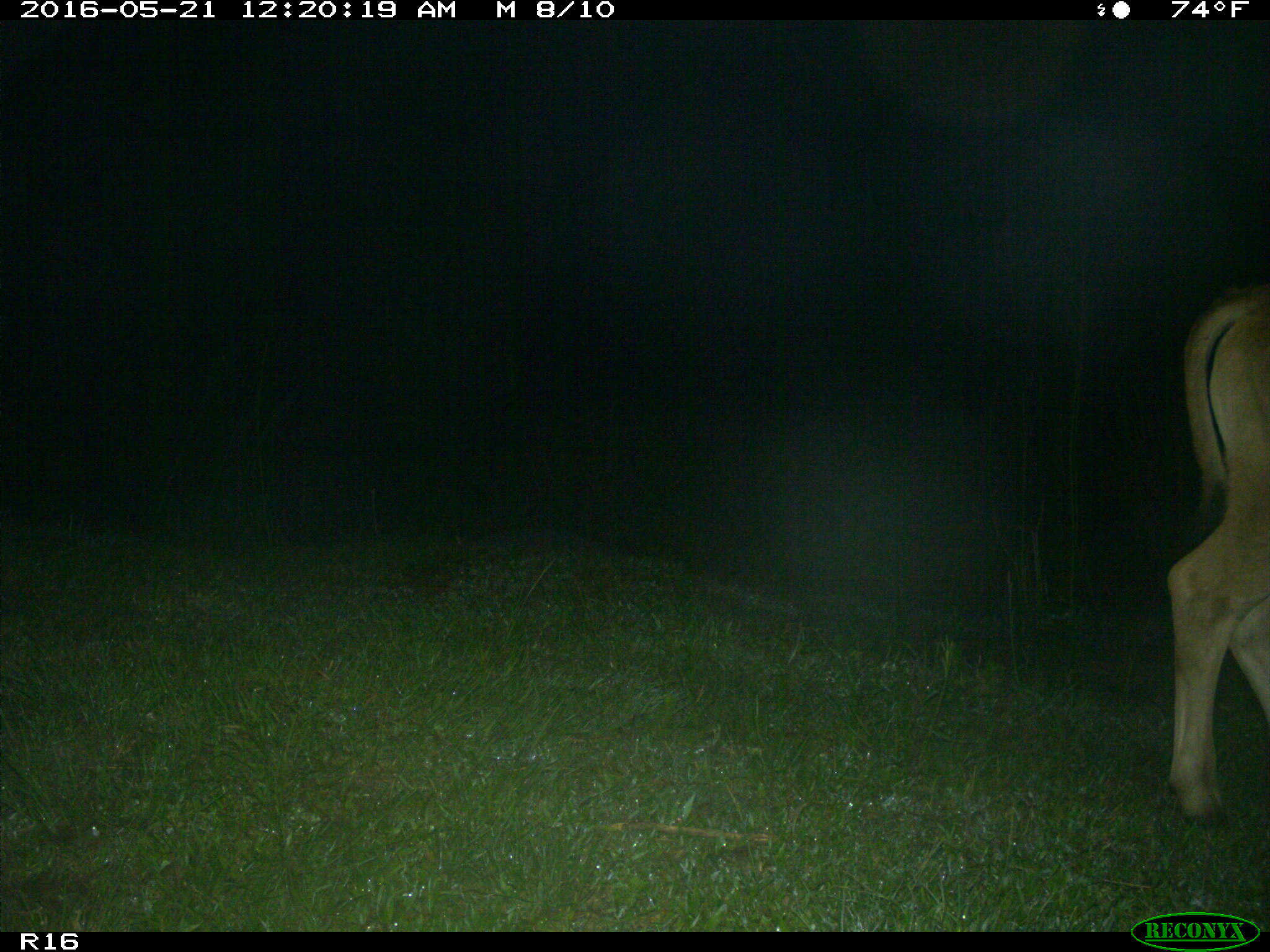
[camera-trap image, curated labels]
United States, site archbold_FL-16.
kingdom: Animalia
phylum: Chordata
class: Mammalia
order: Artiodactyla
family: Bovidae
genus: Bos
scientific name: Bos taurus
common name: domestic cow